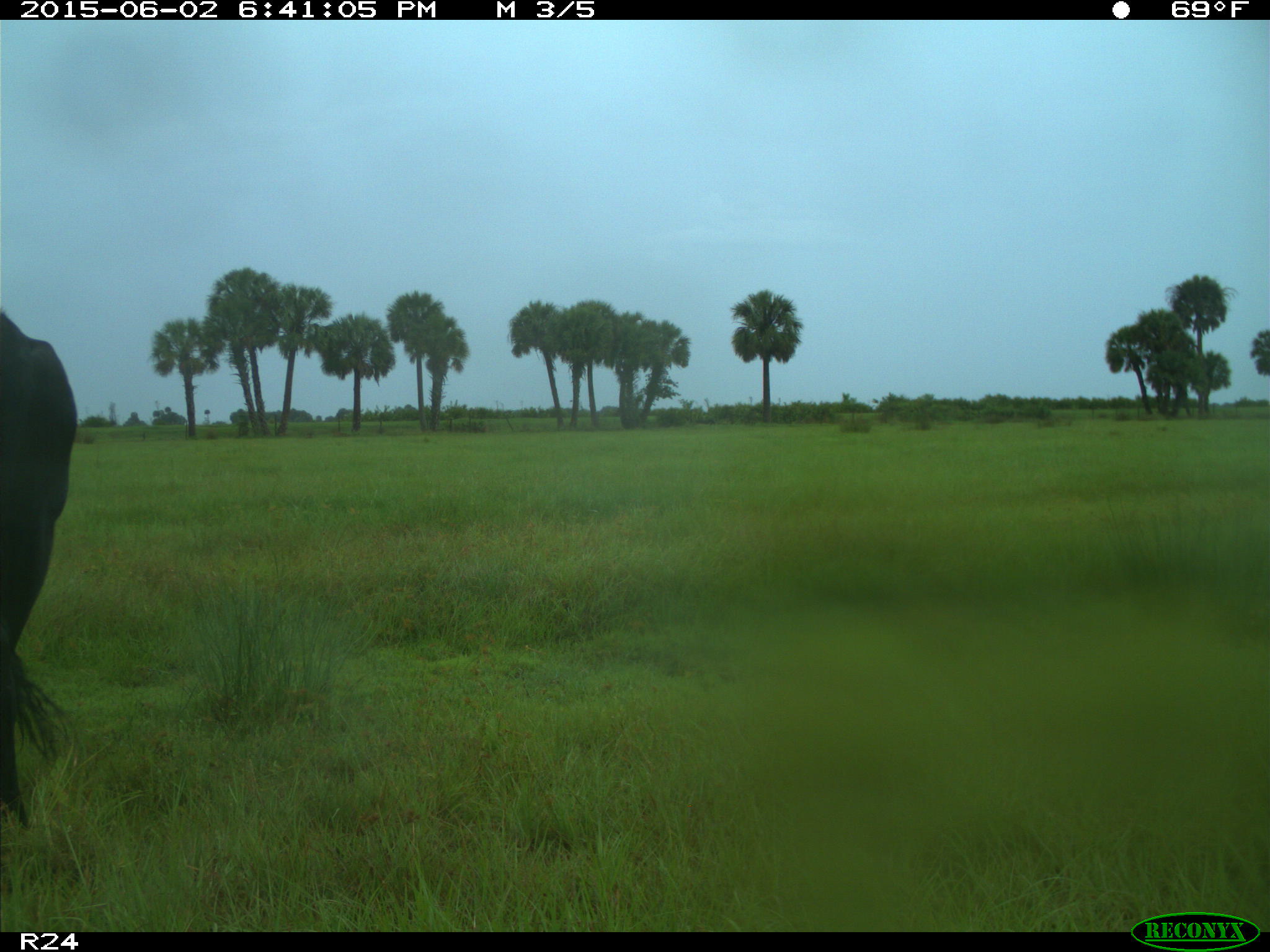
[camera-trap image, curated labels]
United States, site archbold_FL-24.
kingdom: Animalia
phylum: Chordata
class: Mammalia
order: Artiodactyla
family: Bovidae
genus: Bos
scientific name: Bos taurus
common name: domestic cow